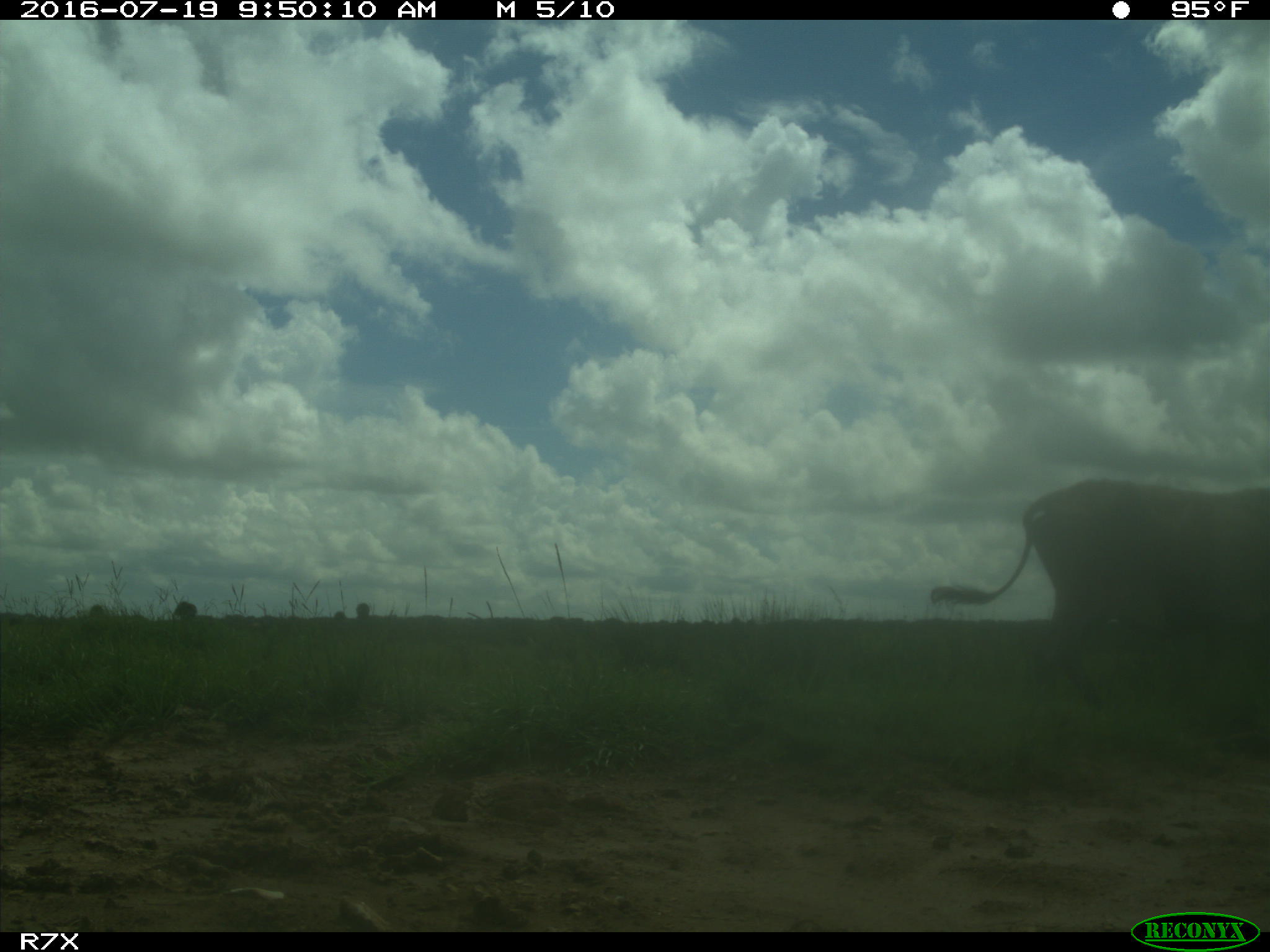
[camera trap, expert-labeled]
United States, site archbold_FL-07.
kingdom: Animalia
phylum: Chordata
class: Mammalia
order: Artiodactyla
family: Bovidae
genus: Bos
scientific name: Bos taurus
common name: domestic cow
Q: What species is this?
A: Bos taurus (domestic cow).